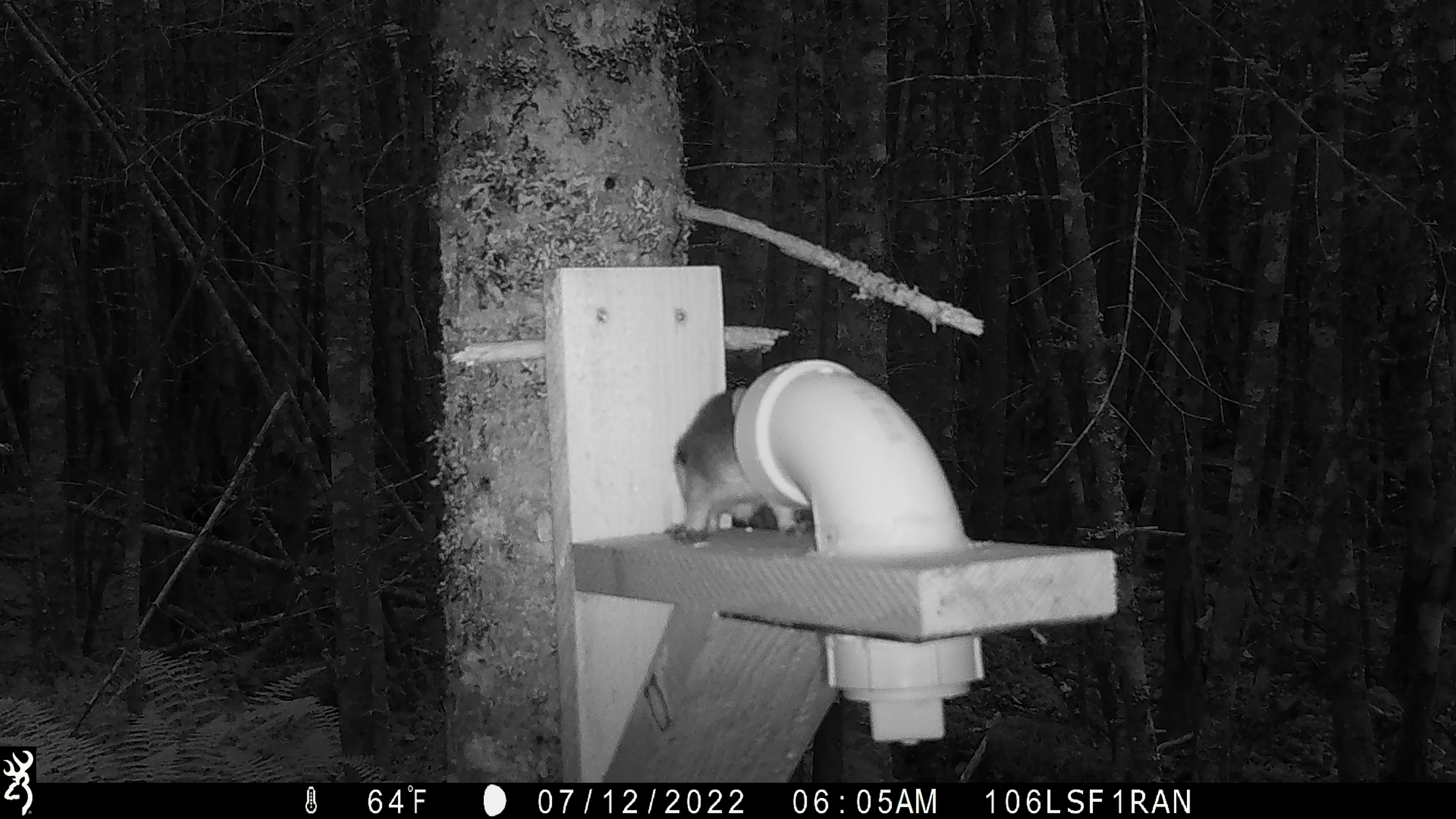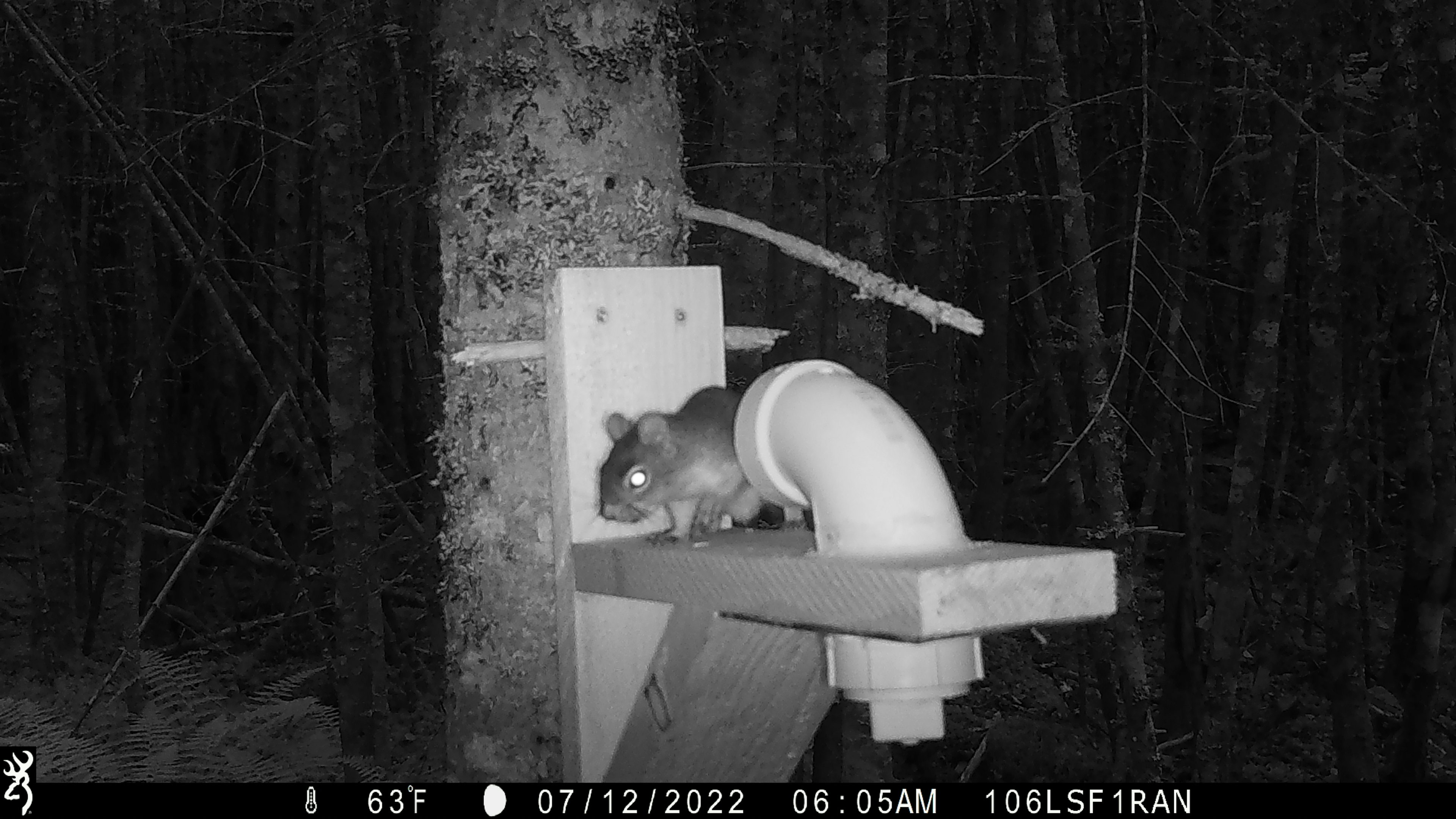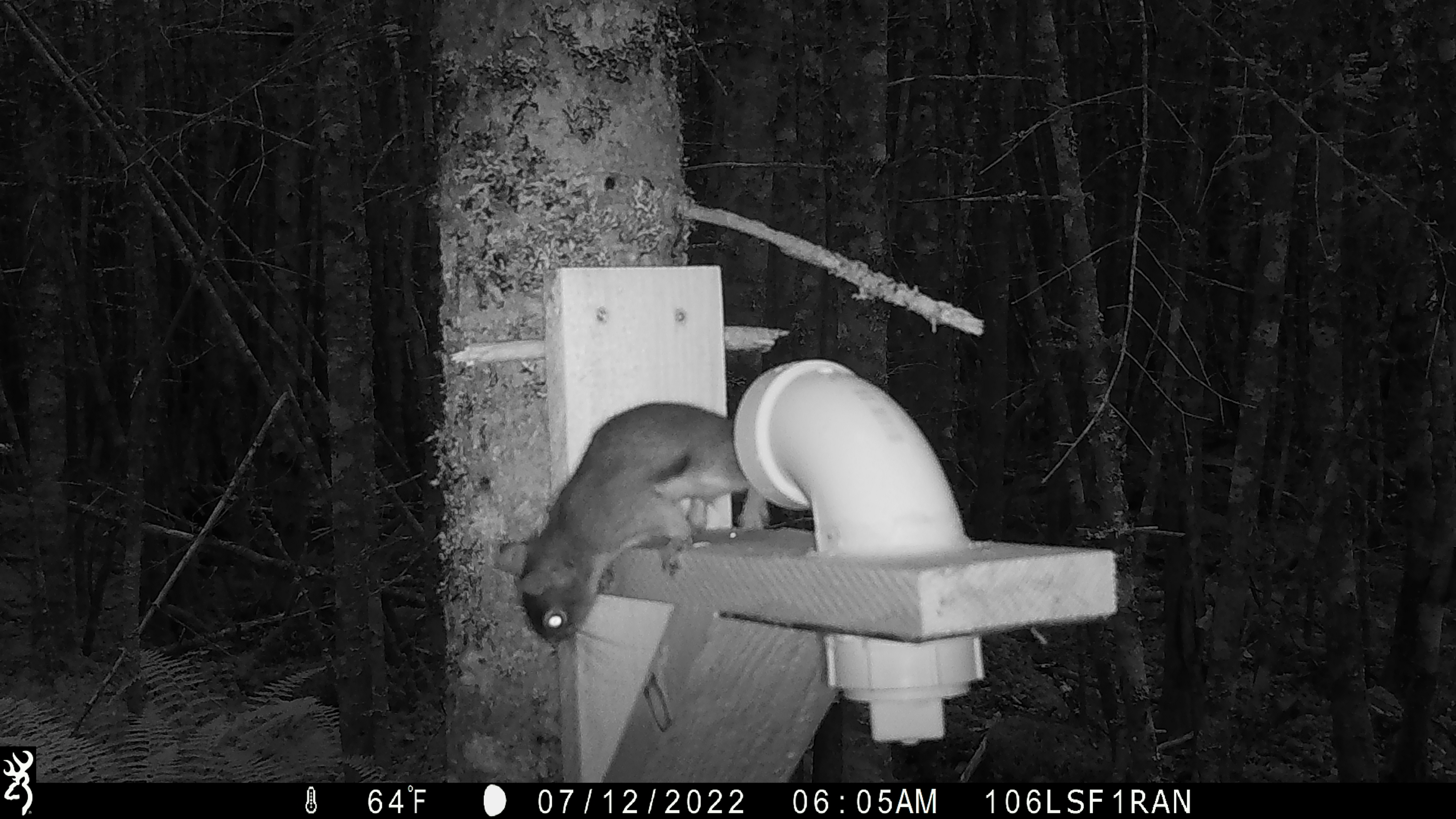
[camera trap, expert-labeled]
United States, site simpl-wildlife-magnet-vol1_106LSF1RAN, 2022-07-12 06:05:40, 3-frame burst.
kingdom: Animalia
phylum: Chordata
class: Mammalia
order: Rodentia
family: Sciuridae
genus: Tamiasciurus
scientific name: Tamiasciurus hudsonicus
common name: red squirrel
Red squirrel (Tamiasciurus hudsonicus).